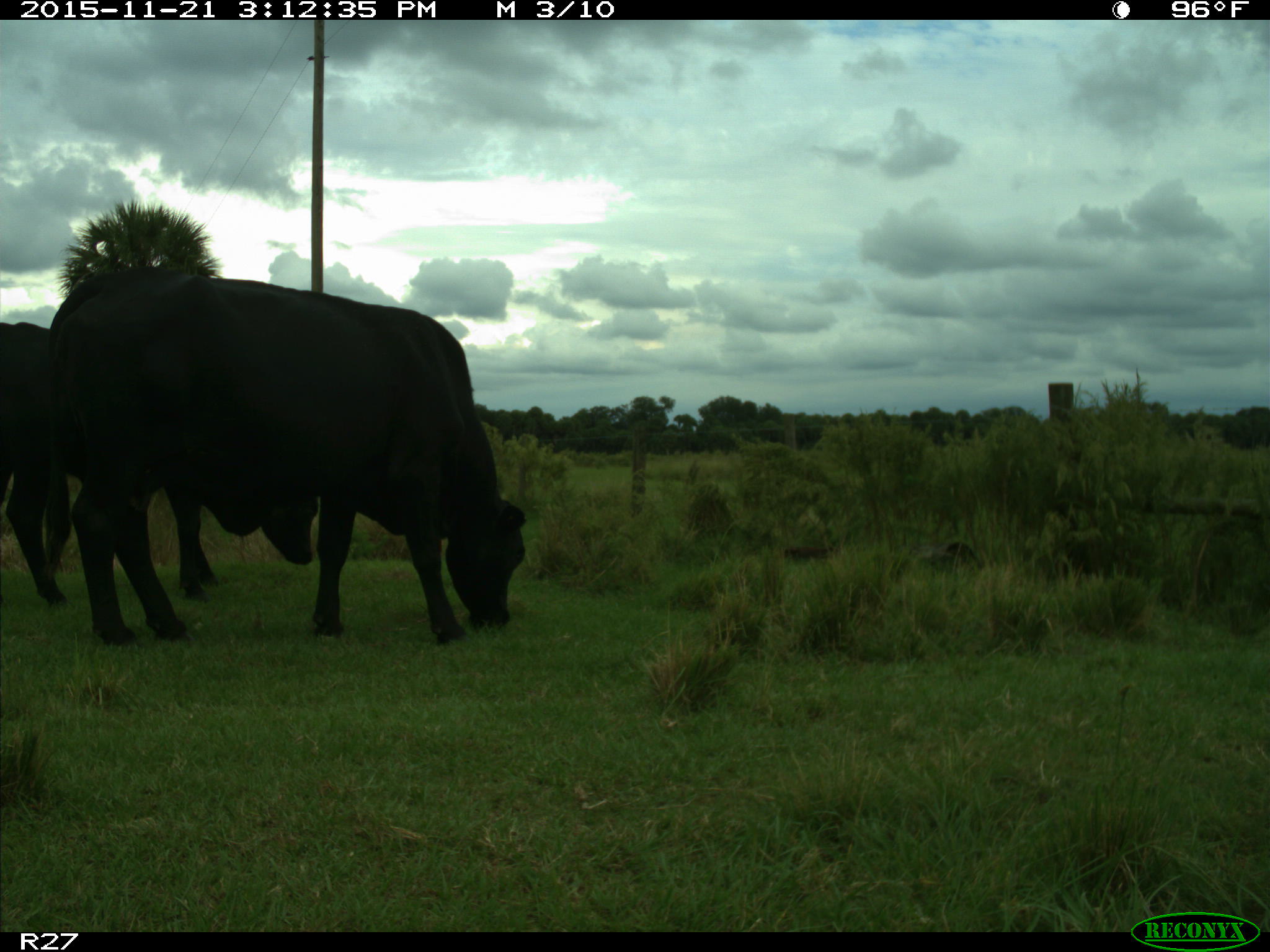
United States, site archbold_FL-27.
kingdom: Animalia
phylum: Chordata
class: Mammalia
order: Artiodactyla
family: Bovidae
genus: Bos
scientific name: Bos taurus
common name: domestic cow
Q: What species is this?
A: Bos taurus (domestic cow).